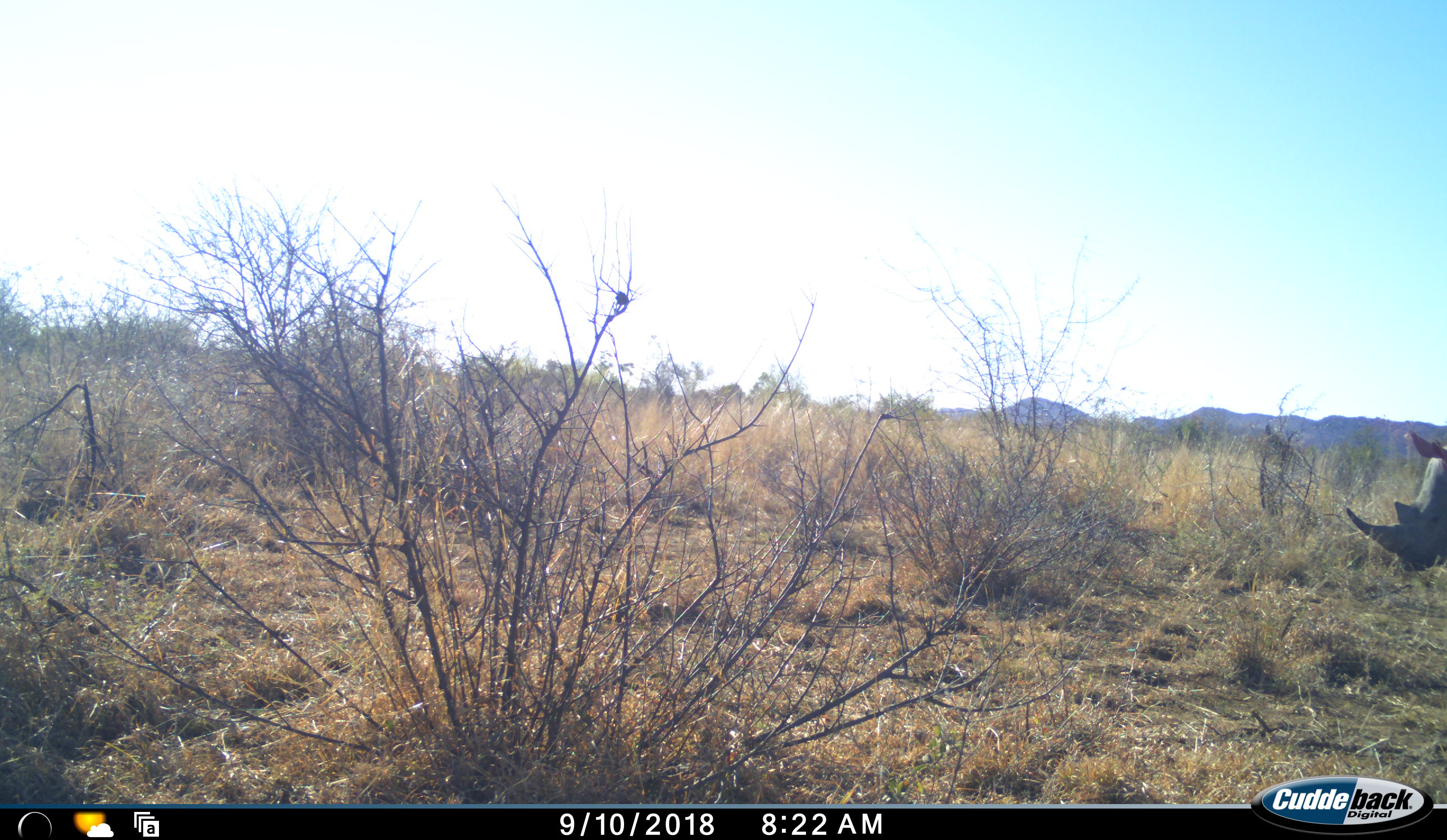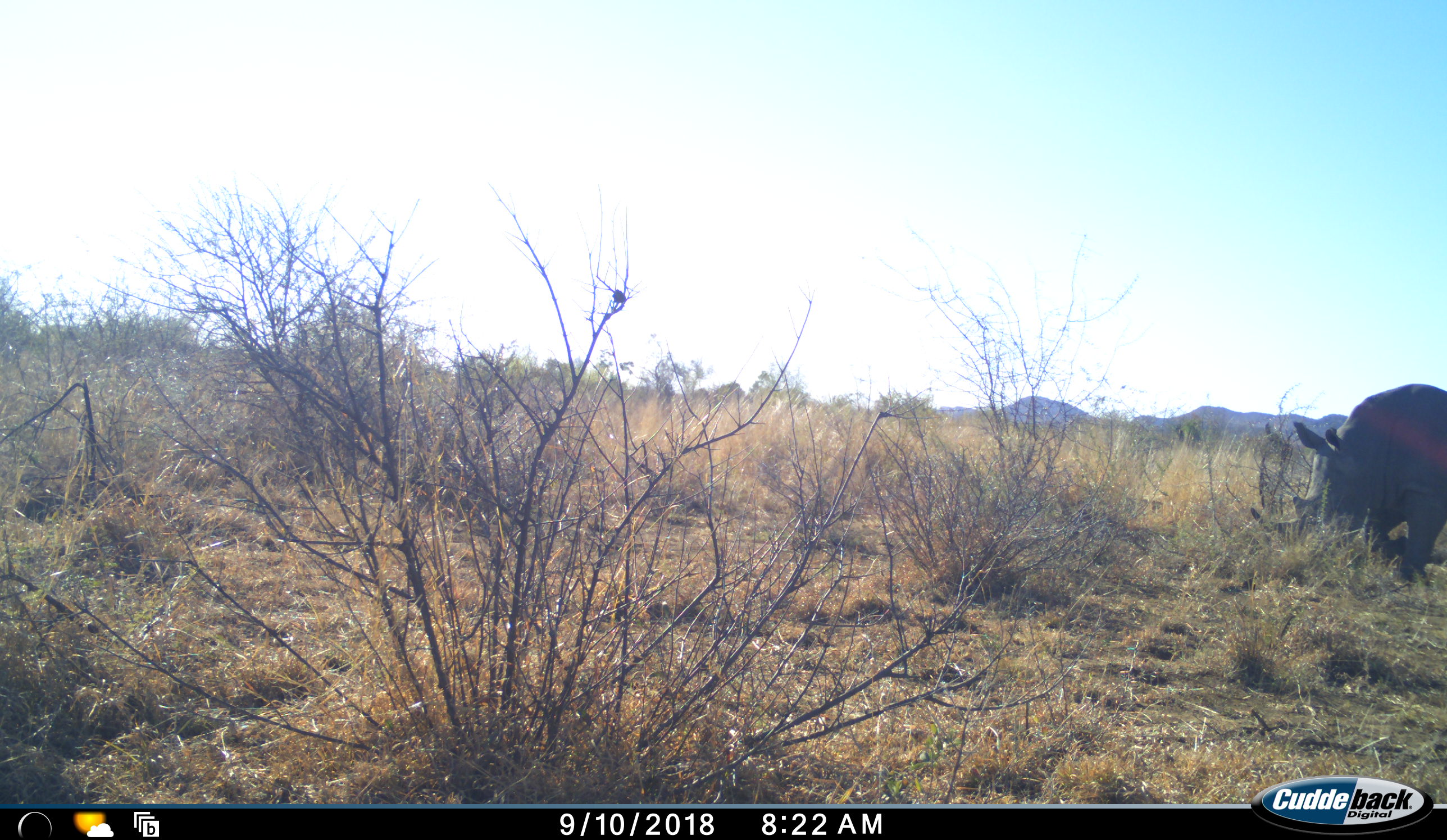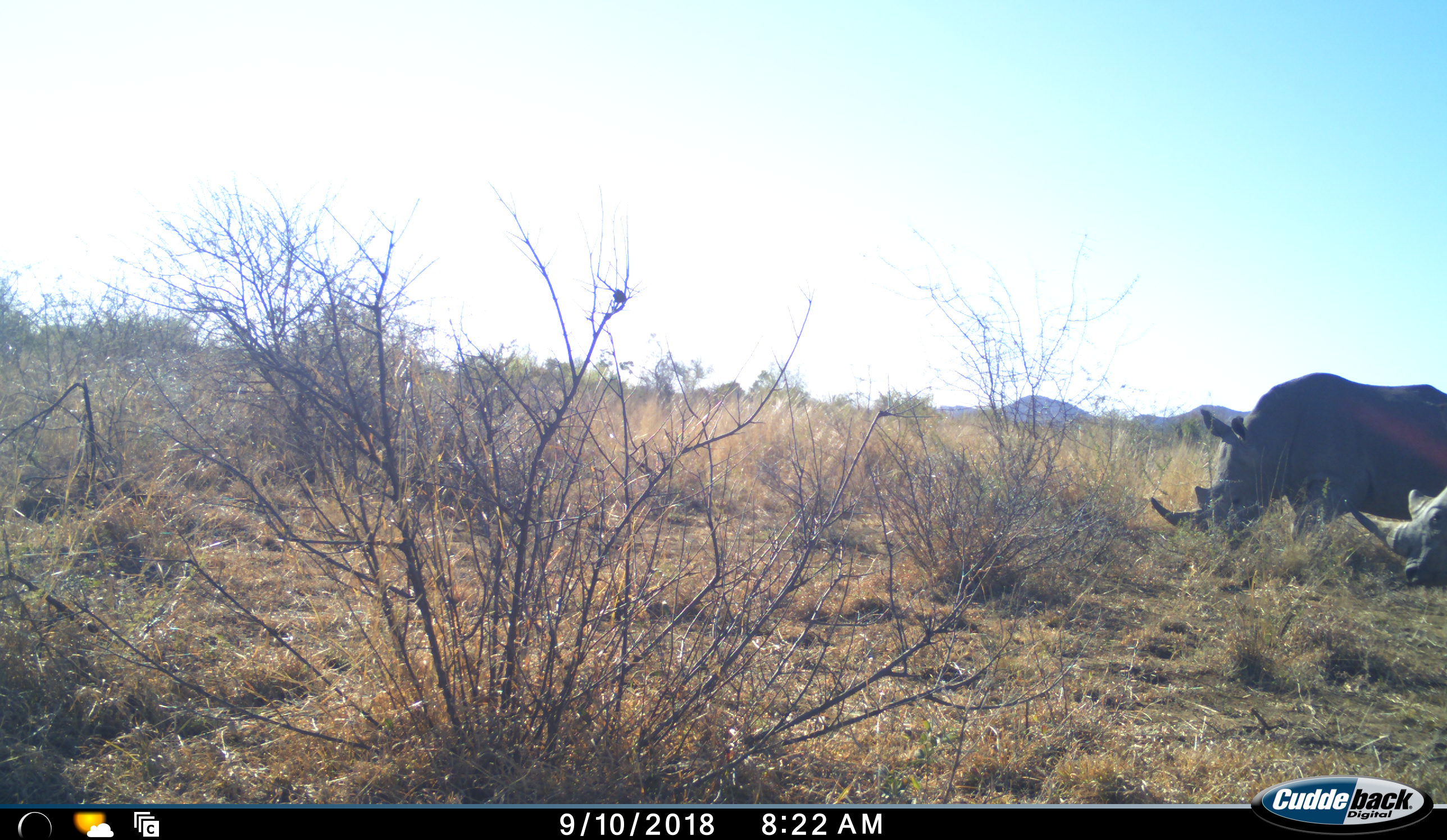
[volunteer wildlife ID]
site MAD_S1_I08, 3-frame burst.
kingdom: Animalia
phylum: Chordata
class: Mammalia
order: Perissodactyla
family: Rhinocerotidae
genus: Ceratotherium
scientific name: Ceratotherium simum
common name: white rhinoceros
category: rhinoceroswhite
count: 2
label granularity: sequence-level